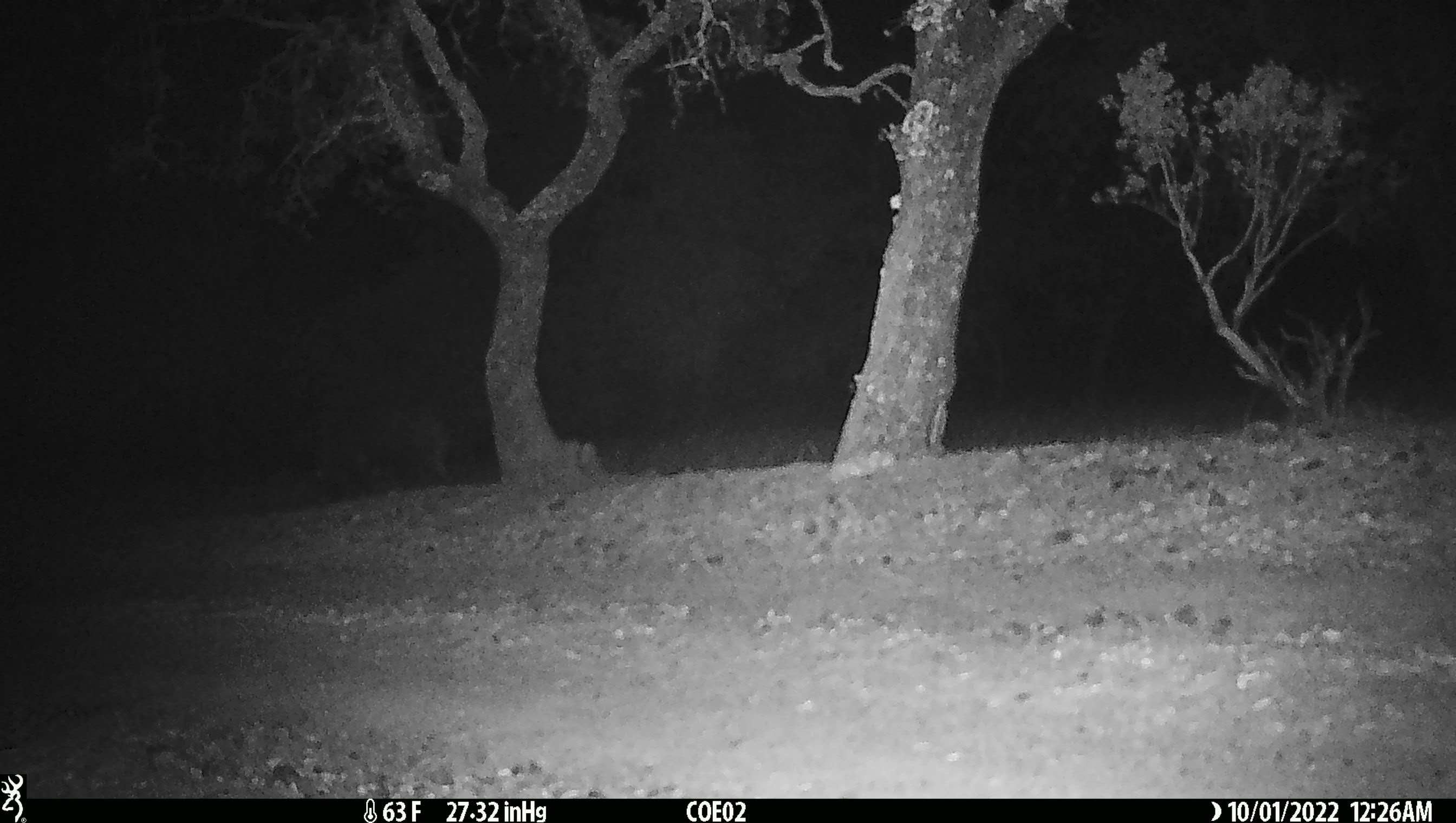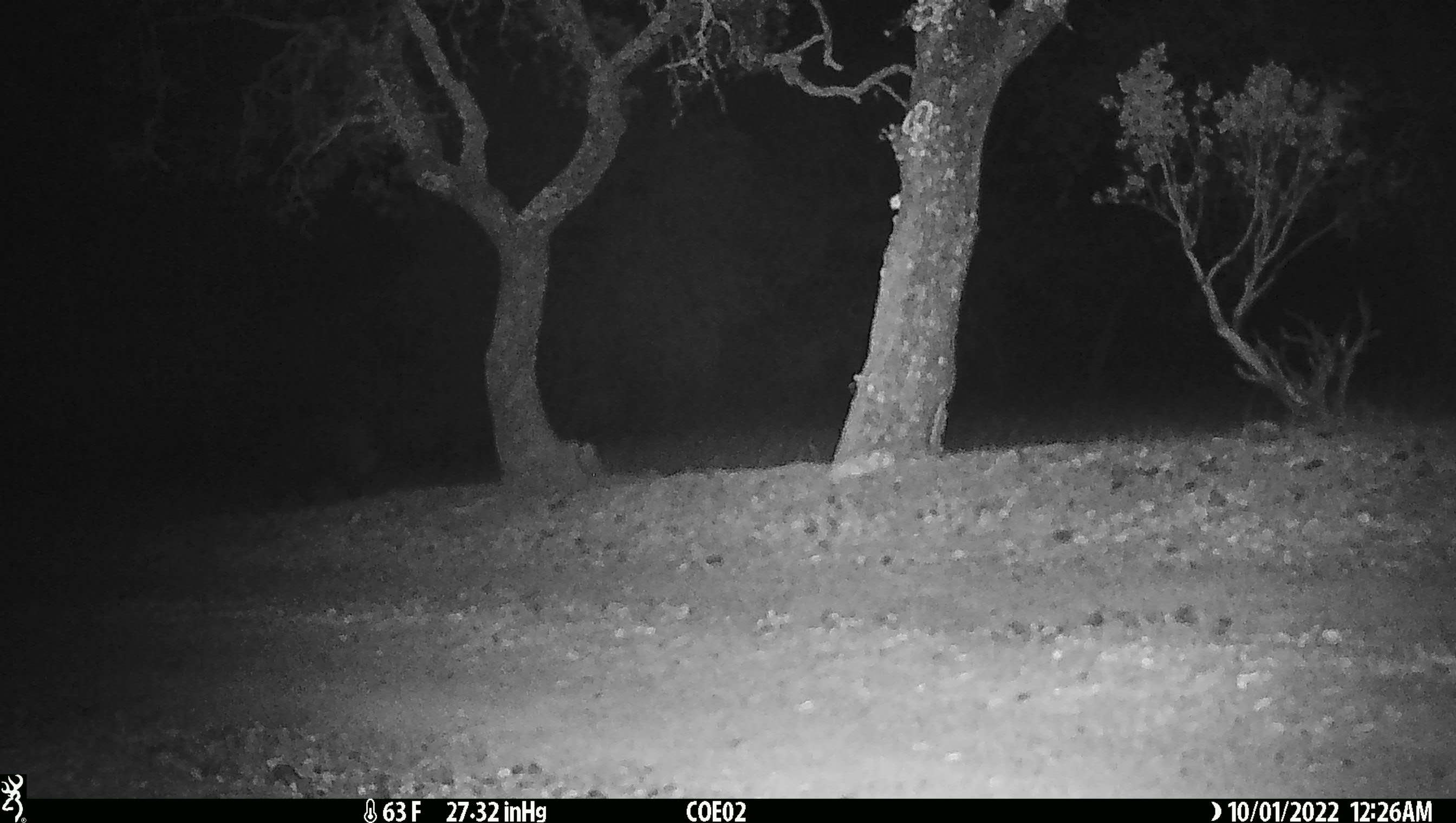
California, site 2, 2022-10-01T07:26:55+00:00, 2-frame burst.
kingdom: Animalia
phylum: Chordata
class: Mammalia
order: Artiodactyla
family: Suidae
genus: Sus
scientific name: Sus scrofa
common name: wild boar